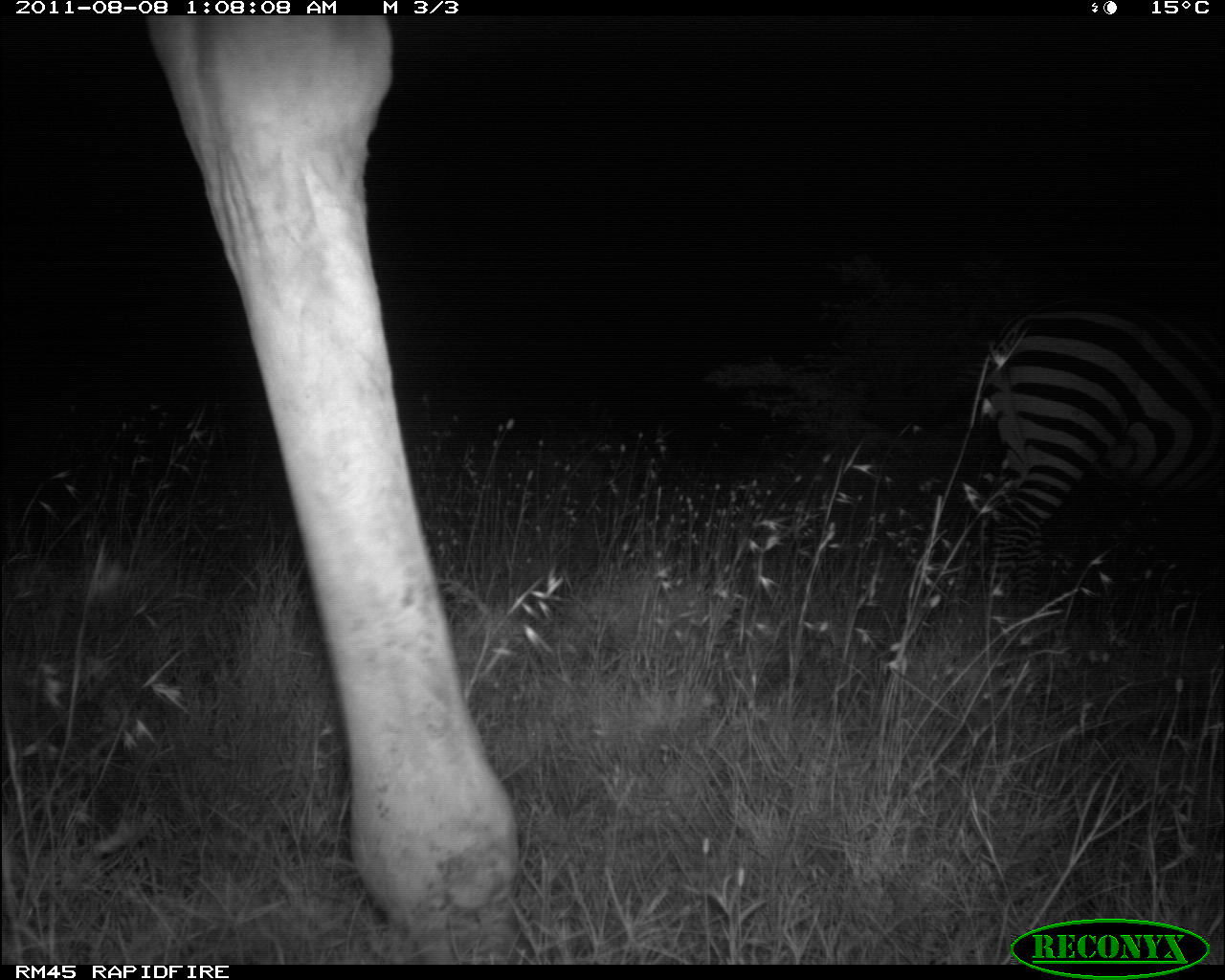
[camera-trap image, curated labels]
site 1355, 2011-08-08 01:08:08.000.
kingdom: Animalia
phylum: Chordata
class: Mammalia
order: Artiodactyla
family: Giraffidae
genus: Giraffa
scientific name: Giraffa camelopardalis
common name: giraffe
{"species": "Giraffa camelopardalis (giraffe)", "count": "1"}